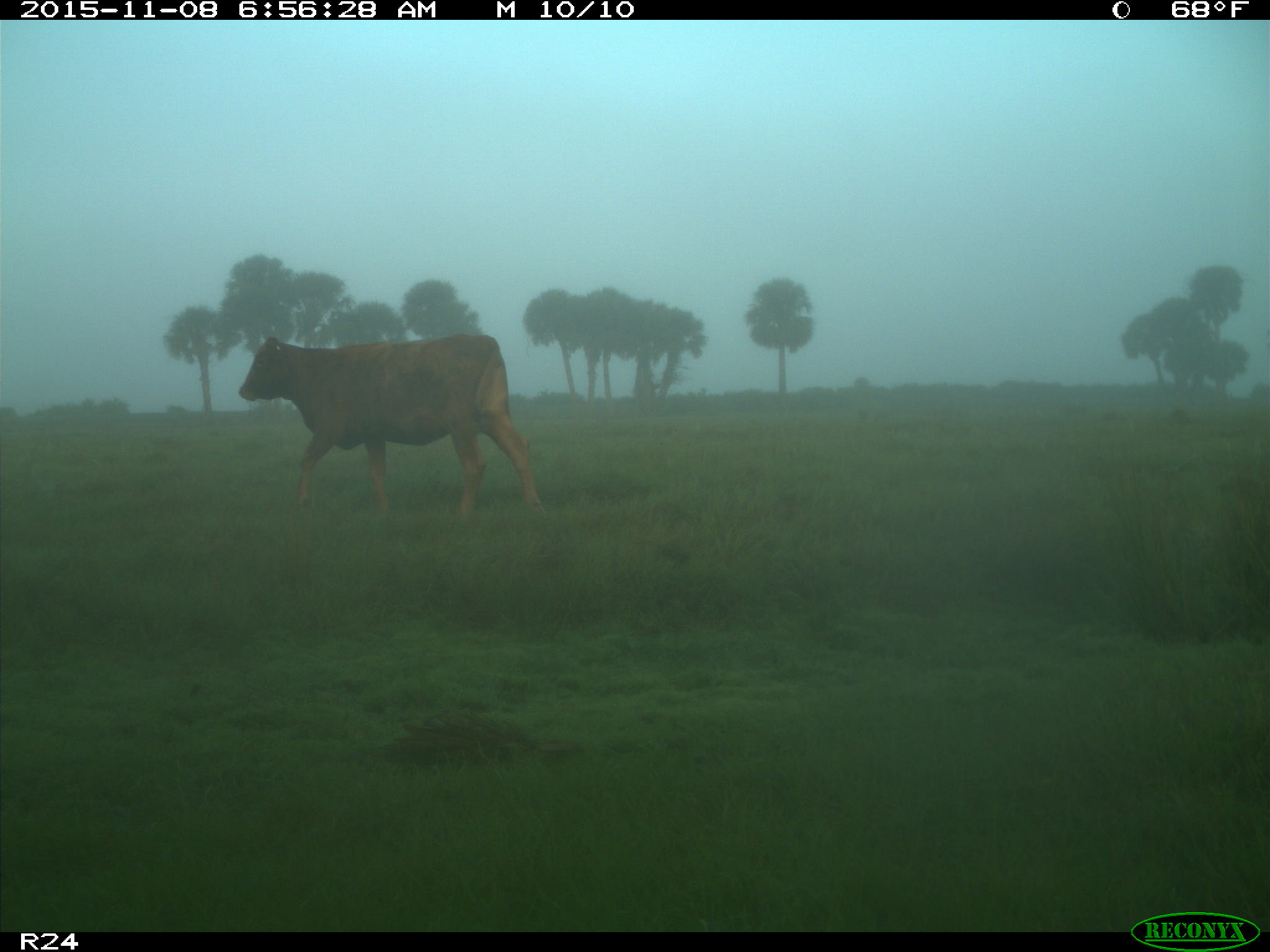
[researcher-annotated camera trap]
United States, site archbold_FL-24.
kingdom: Animalia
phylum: Chordata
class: Mammalia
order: Artiodactyla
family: Bovidae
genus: Bos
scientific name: Bos taurus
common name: domestic cow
Bos taurus (domestic cow).